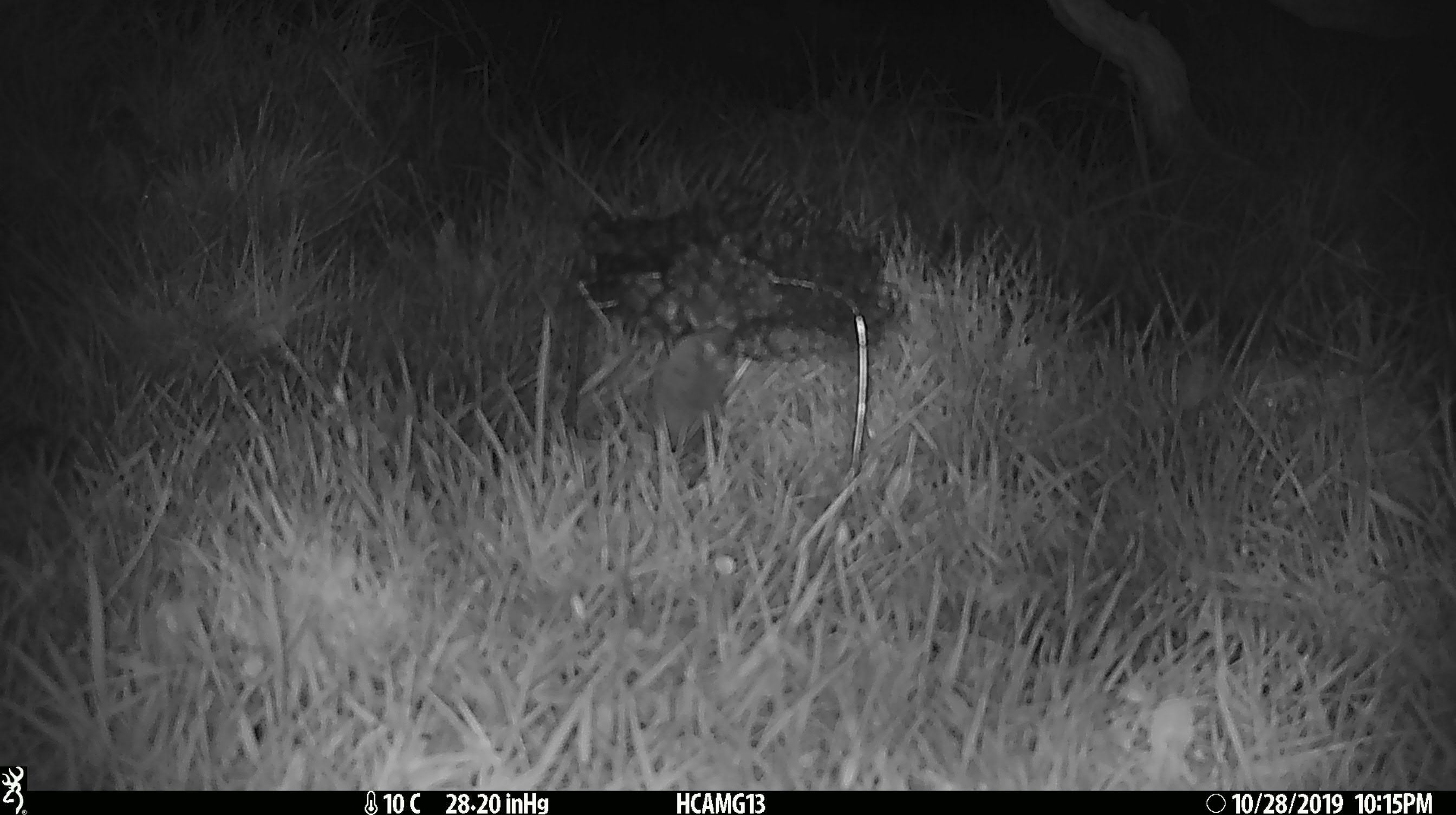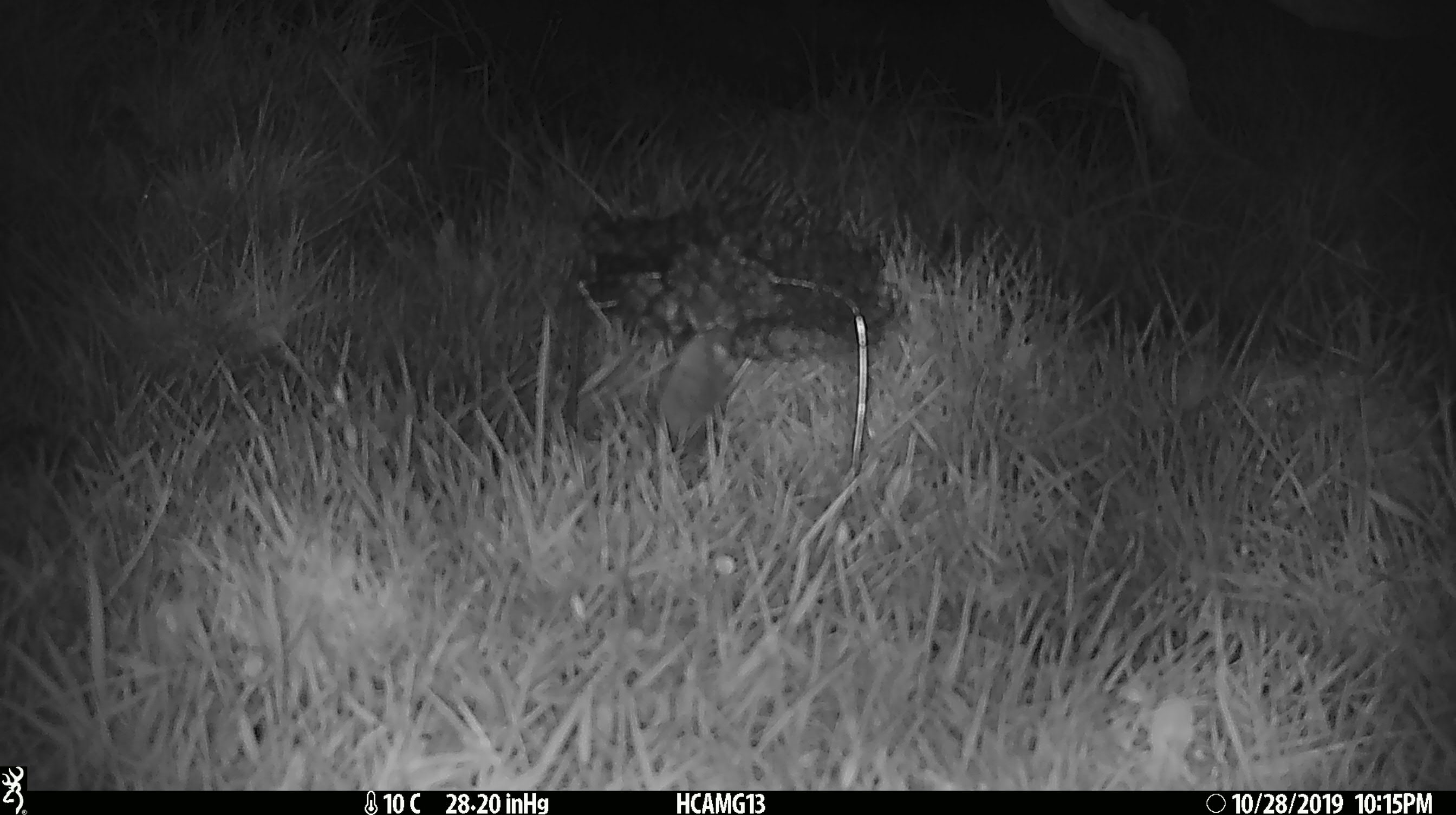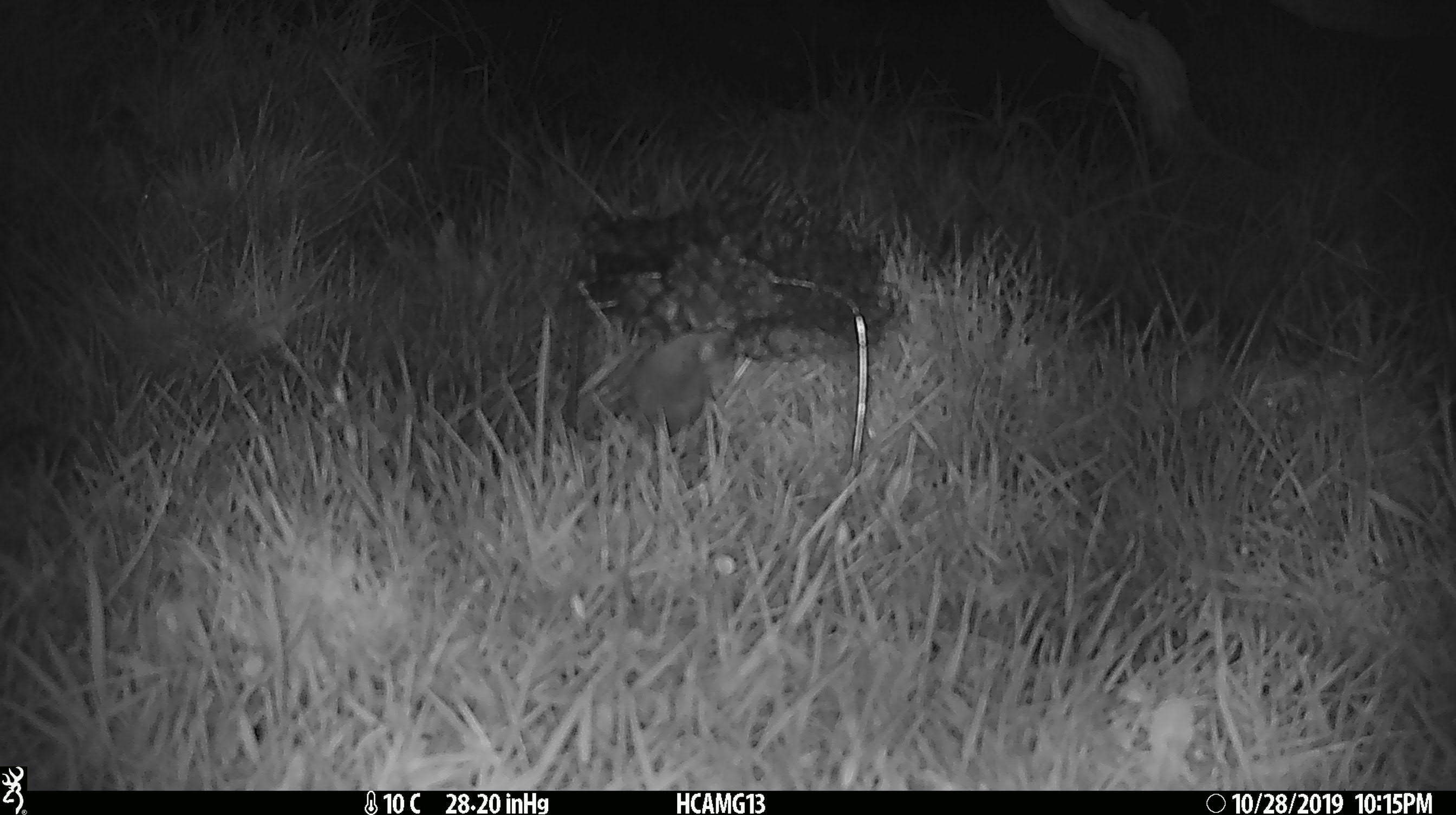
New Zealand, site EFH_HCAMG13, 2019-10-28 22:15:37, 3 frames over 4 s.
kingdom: Animalia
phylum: Chordata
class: Mammalia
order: Rodentia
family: Muridae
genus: Mus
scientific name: Mus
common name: mouse